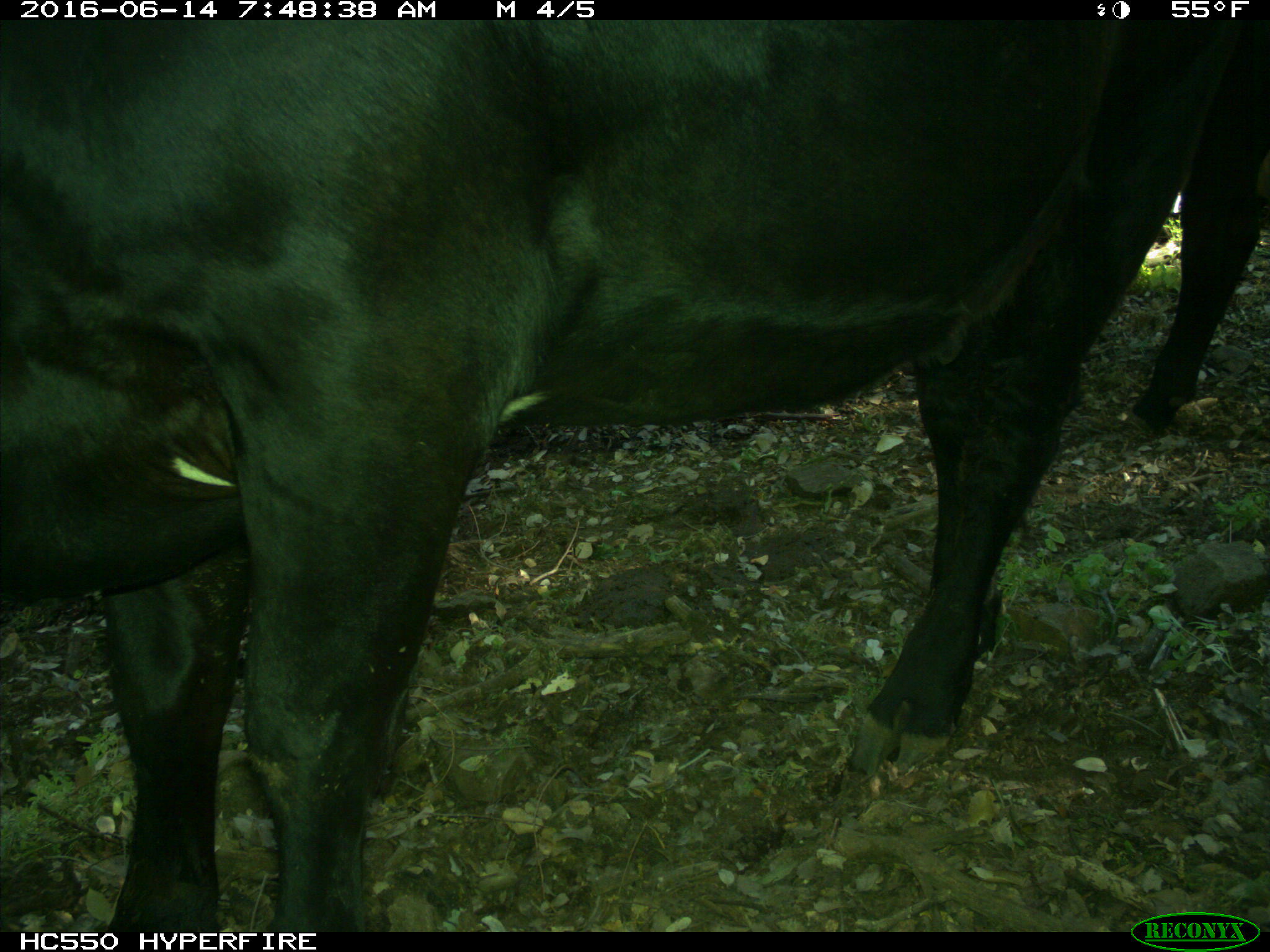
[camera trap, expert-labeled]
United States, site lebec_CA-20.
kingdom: Animalia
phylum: Chordata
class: Mammalia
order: Artiodactyla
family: Bovidae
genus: Bos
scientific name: Bos taurus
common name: domestic cow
Bos taurus (domestic cow).